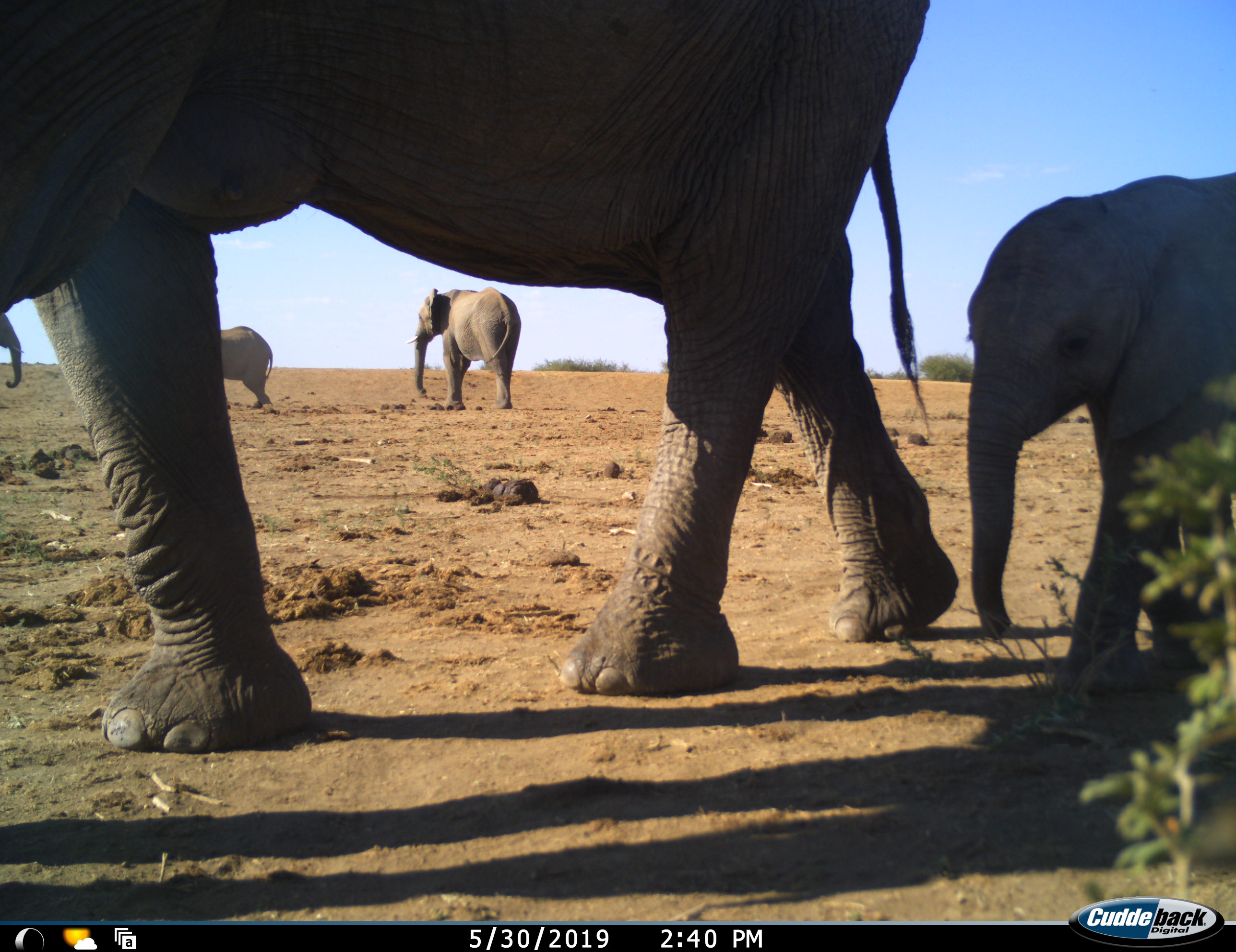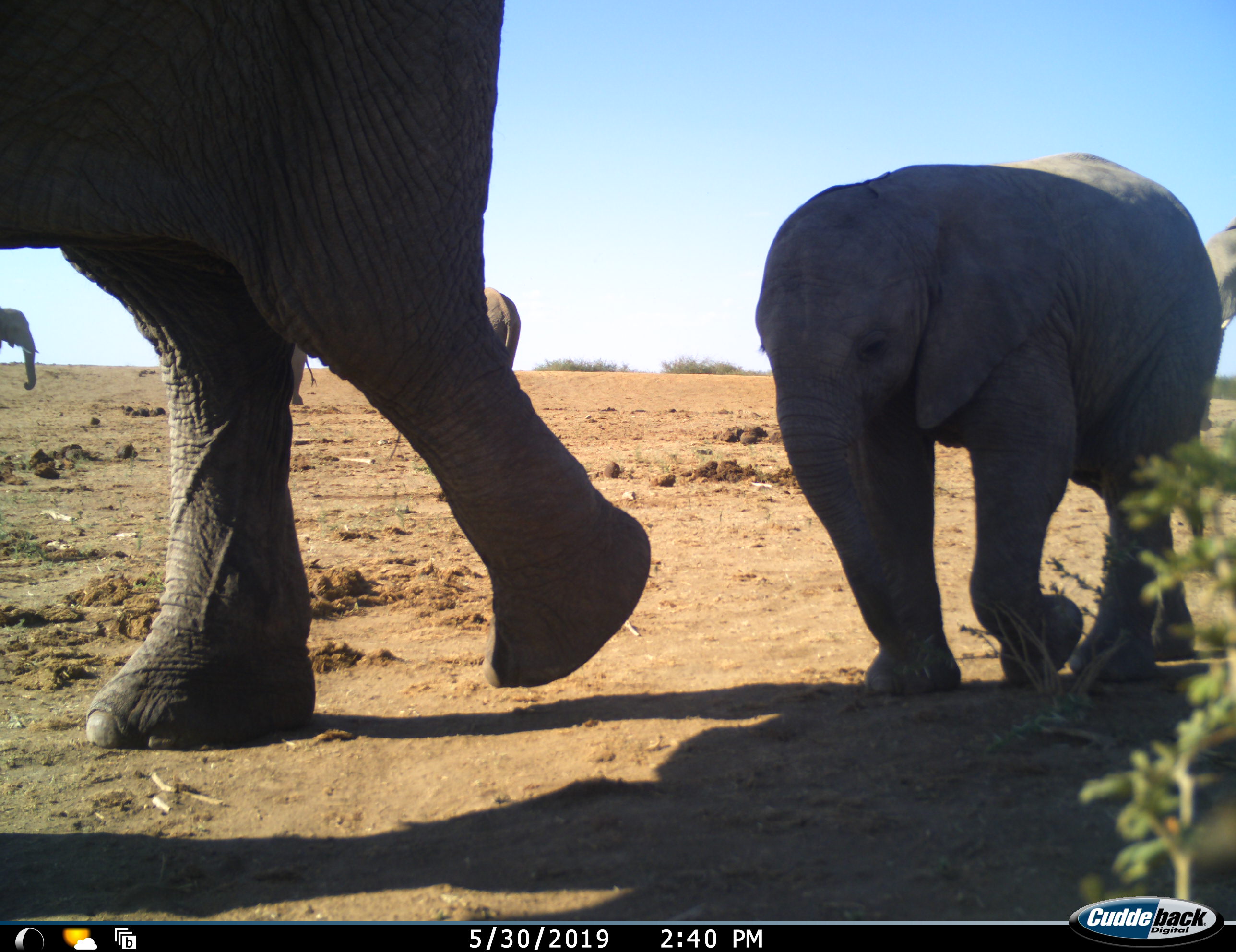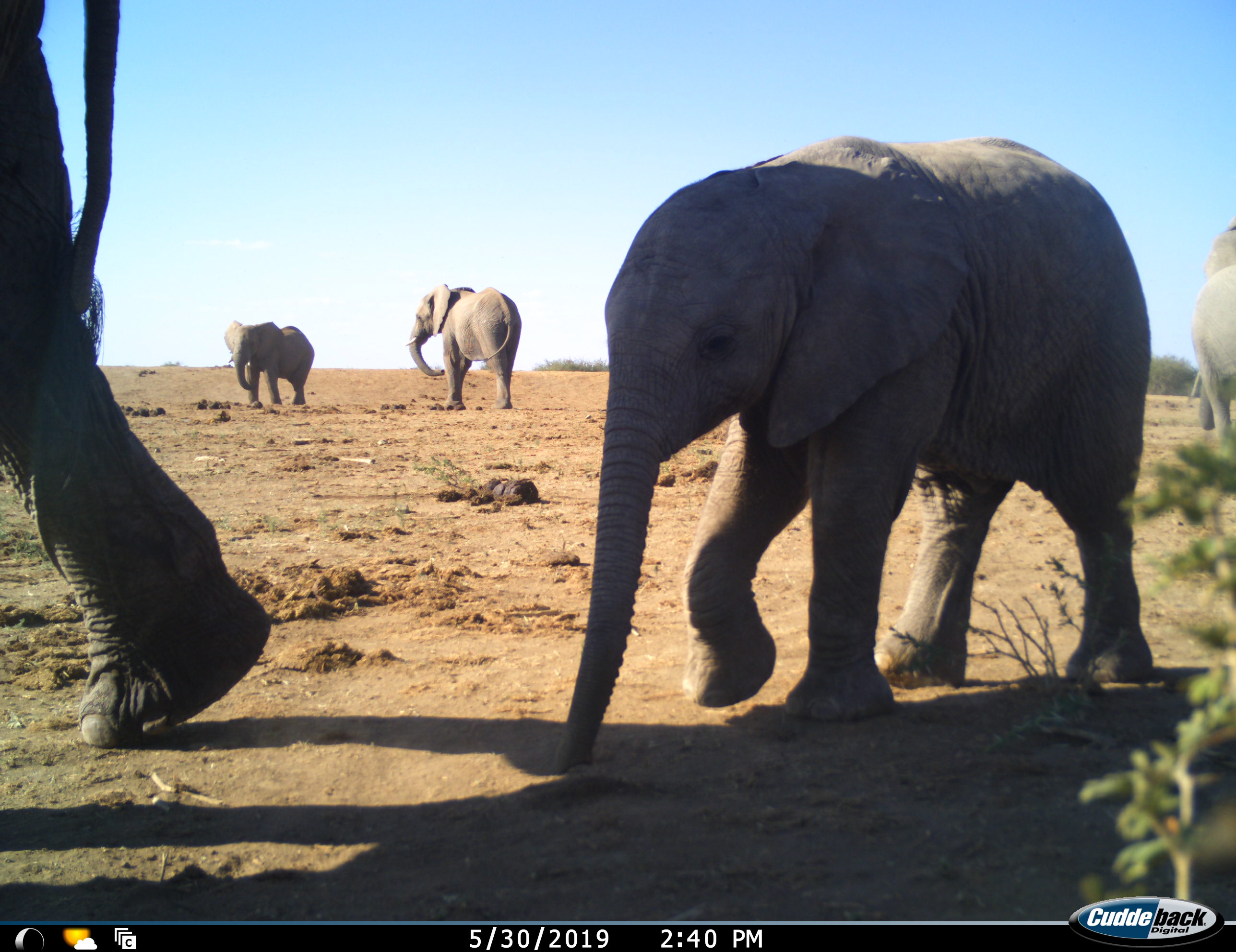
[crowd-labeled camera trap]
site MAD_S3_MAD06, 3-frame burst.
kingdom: Animalia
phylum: Chordata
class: Mammalia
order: Proboscidea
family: Elephantidae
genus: Loxodonta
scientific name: Loxodonta africana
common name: african bush elephant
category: elephant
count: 7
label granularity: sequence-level